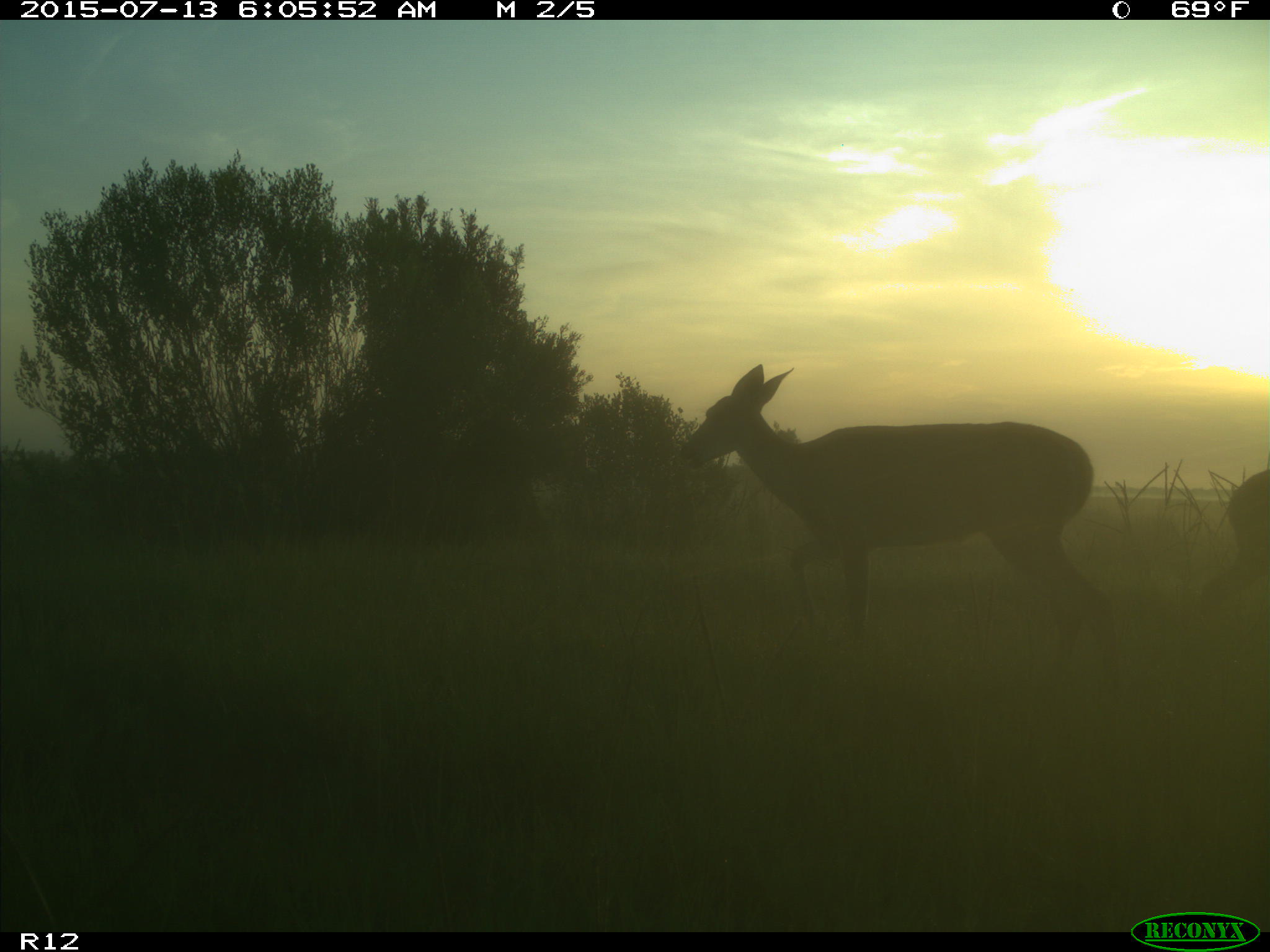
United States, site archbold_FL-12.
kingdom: Animalia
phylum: Chordata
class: Mammalia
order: Artiodactyla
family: Cervidae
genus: Odocoileus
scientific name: Odocoileus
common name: deer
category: unidentified deer